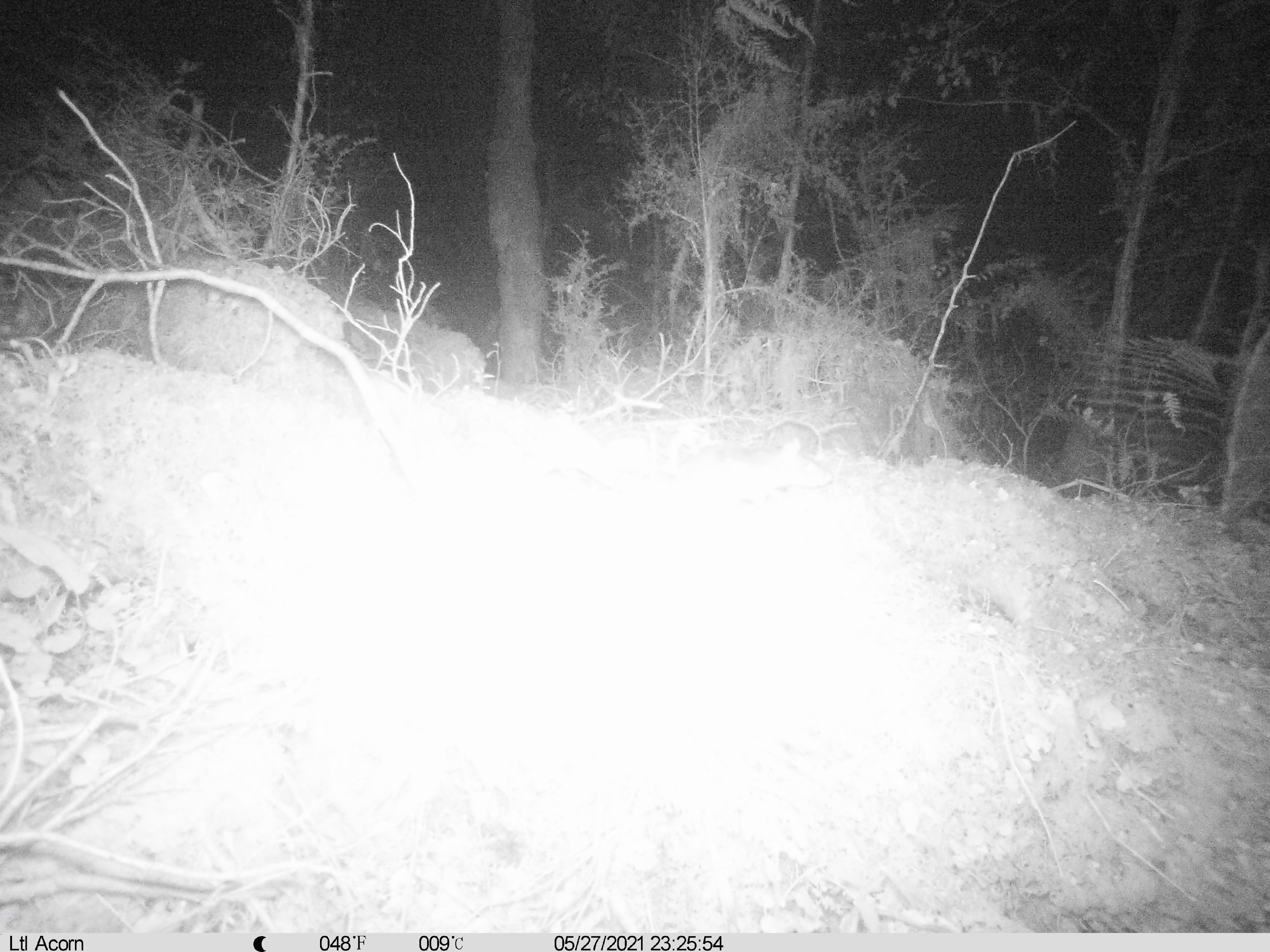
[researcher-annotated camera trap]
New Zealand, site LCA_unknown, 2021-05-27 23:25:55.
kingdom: Animalia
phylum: Chordata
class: Mammalia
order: Rodentia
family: Muridae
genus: Rattus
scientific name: Rattus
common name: rat